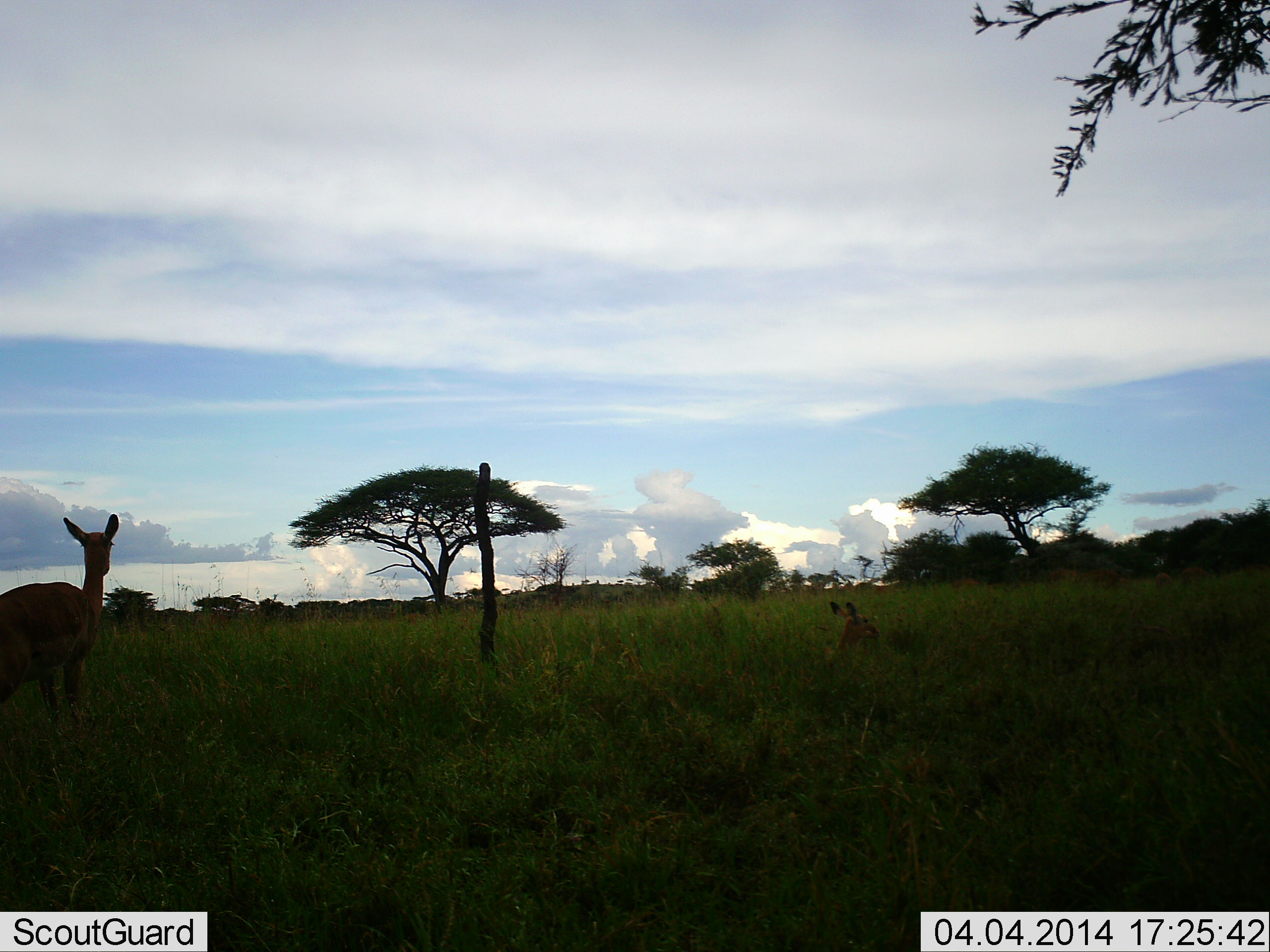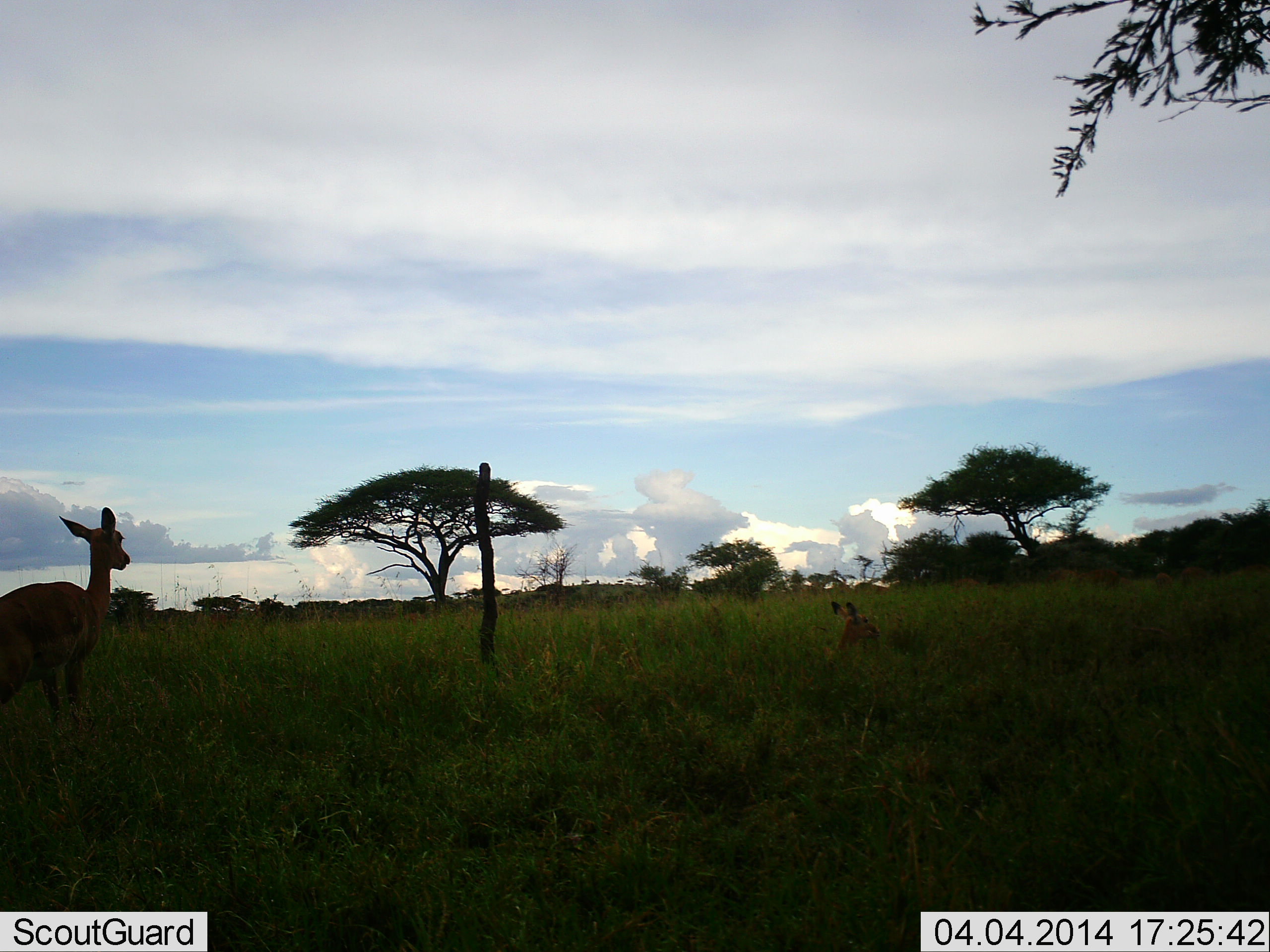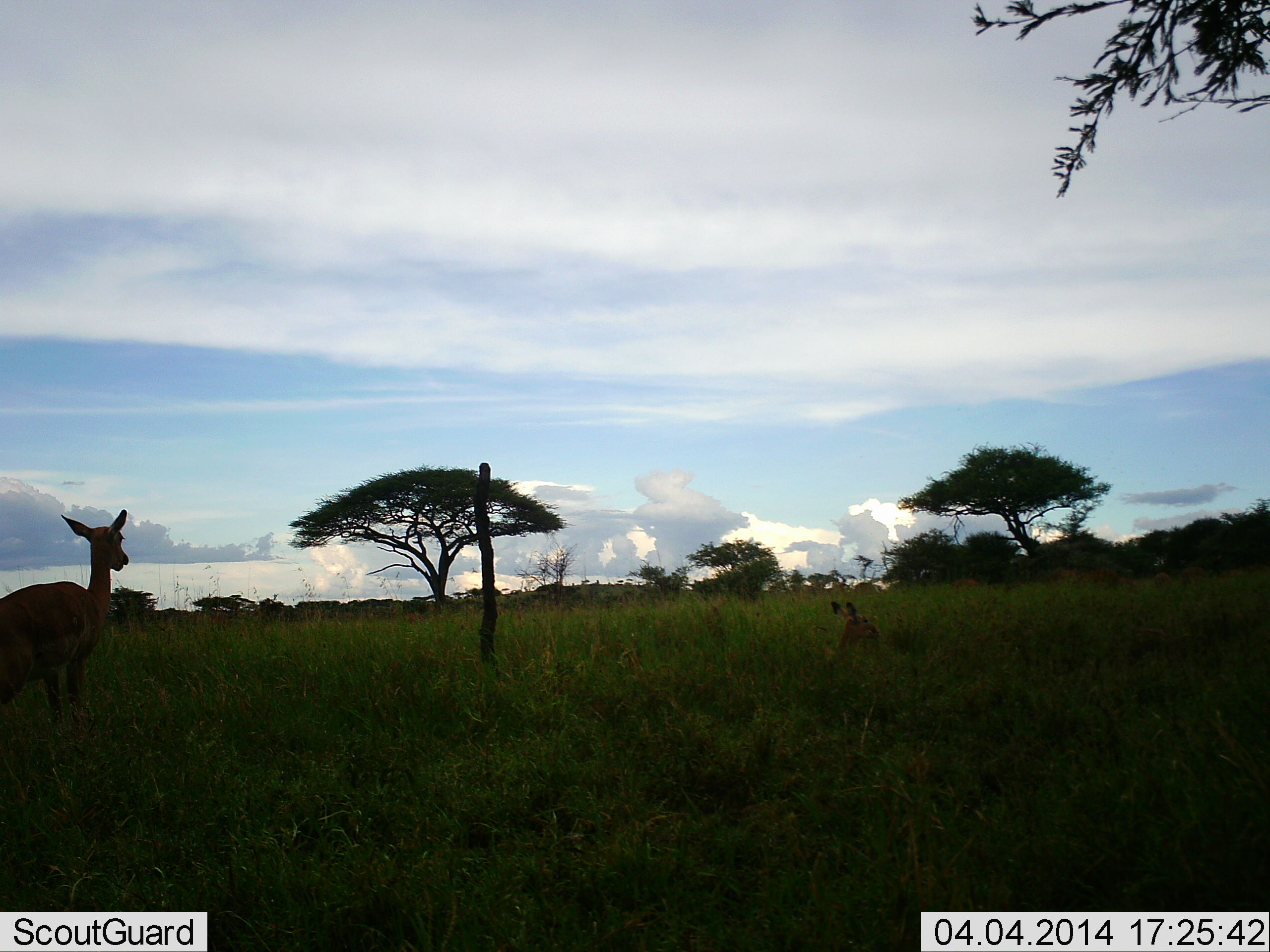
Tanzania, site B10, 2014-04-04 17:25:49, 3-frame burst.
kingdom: Animalia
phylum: Chordata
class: Mammalia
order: Artiodactyla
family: Bovidae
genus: Eudorcas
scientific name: Eudorcas thomsonii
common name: thomson's gazelle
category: gazellethomsons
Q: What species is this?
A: Gazellethomsons (thomson's gazelle) (Eudorcas thomsonii).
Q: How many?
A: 2.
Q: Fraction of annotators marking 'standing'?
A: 100%.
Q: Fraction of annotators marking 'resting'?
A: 57%.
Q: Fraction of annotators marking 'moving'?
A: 0%.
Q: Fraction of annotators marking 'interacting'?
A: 0%.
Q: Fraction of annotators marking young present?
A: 0%.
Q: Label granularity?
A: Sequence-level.